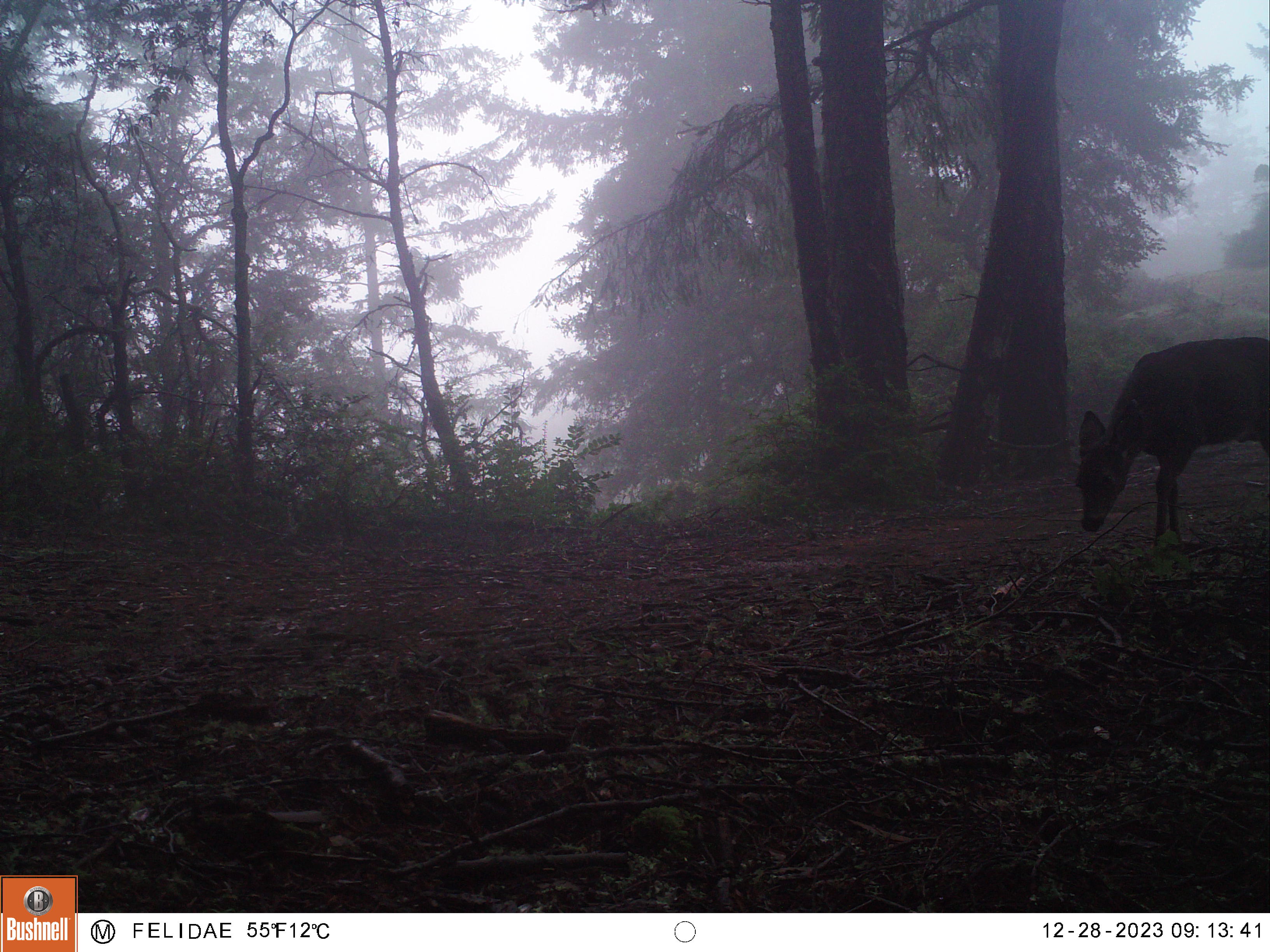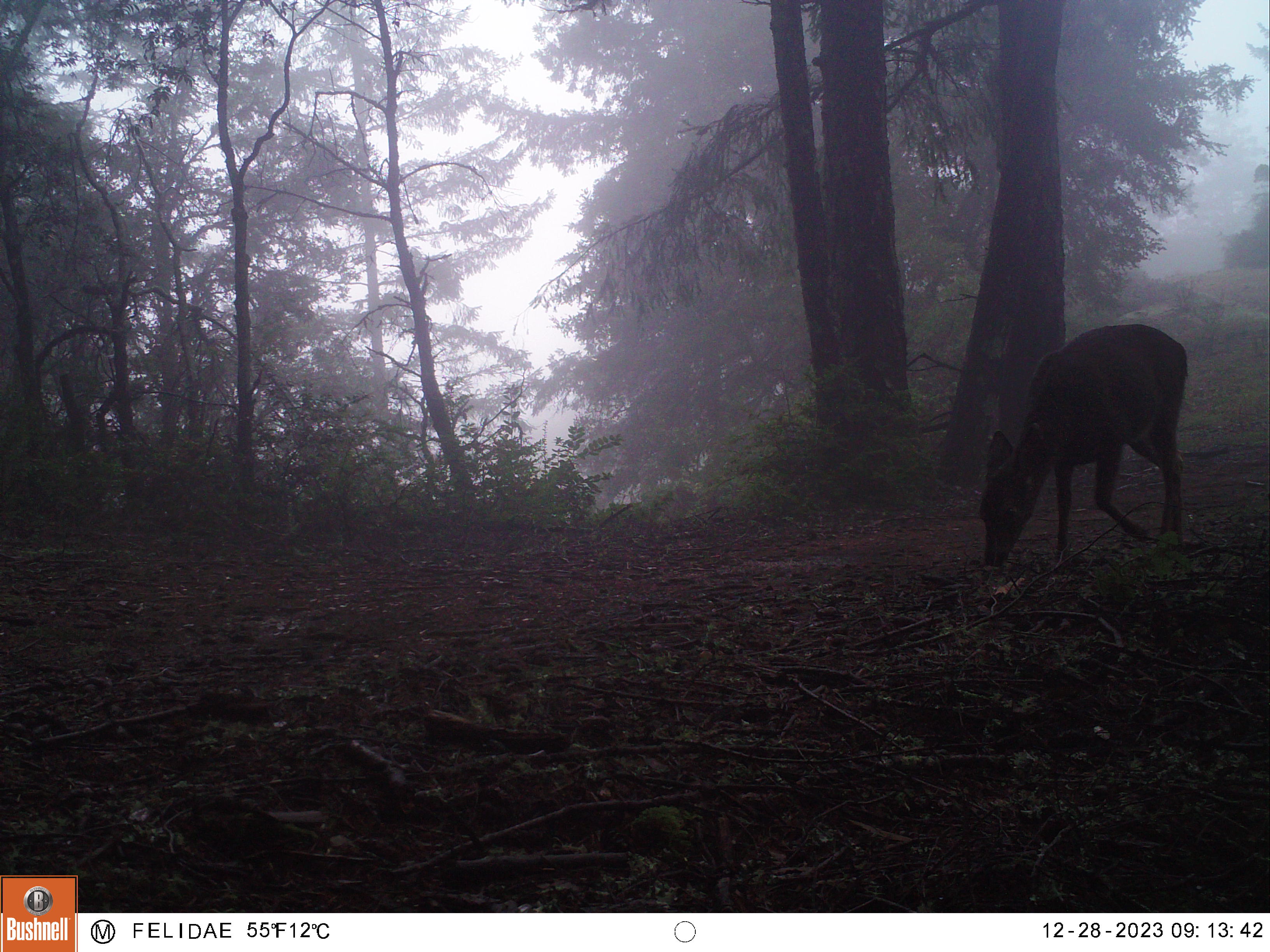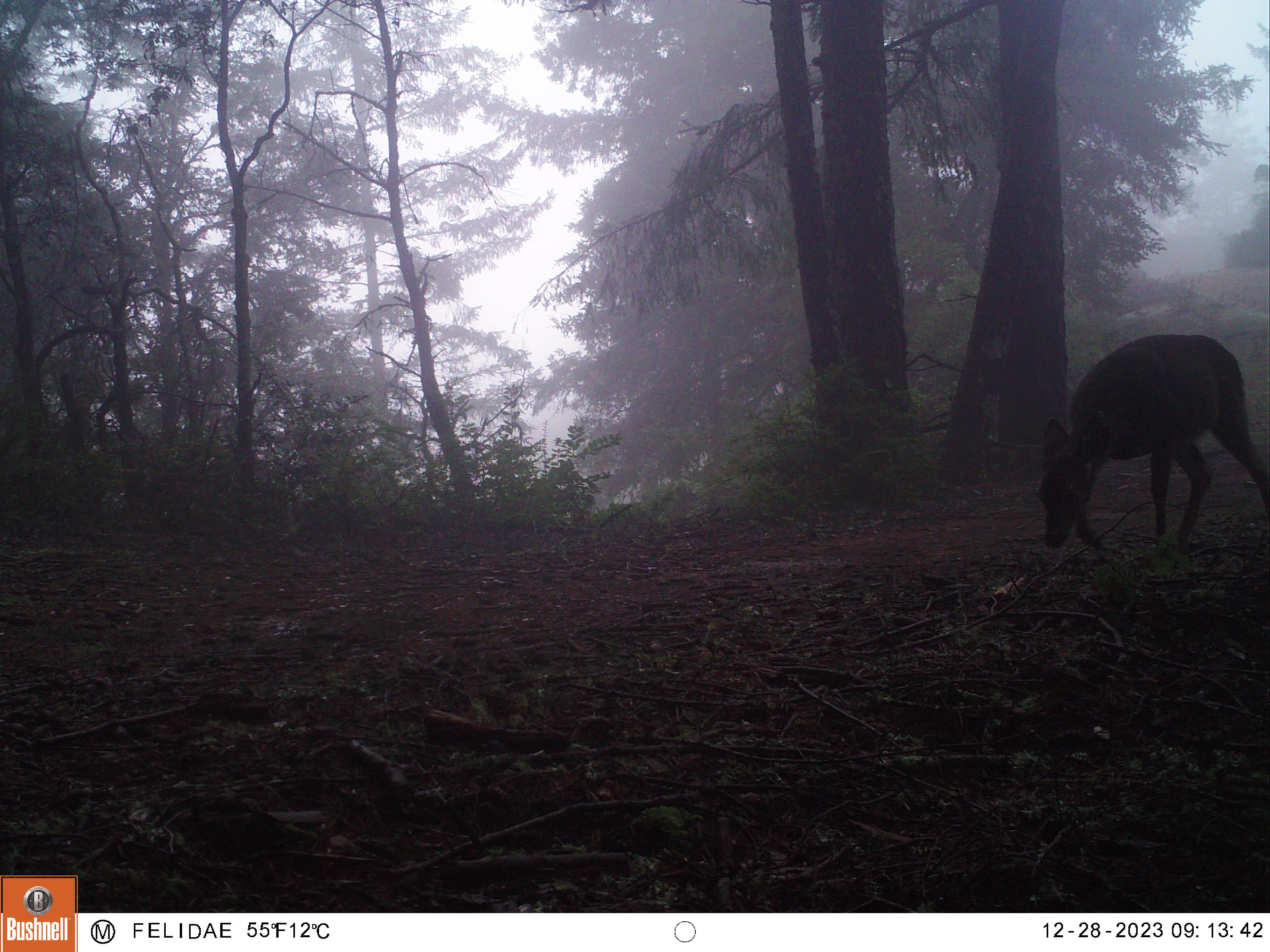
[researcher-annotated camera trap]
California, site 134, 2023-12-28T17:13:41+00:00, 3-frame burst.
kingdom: Animalia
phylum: Chordata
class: Mammalia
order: Artiodactyla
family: Cervidae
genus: Odocoileus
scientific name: Odocoileus hemionus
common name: mule deer